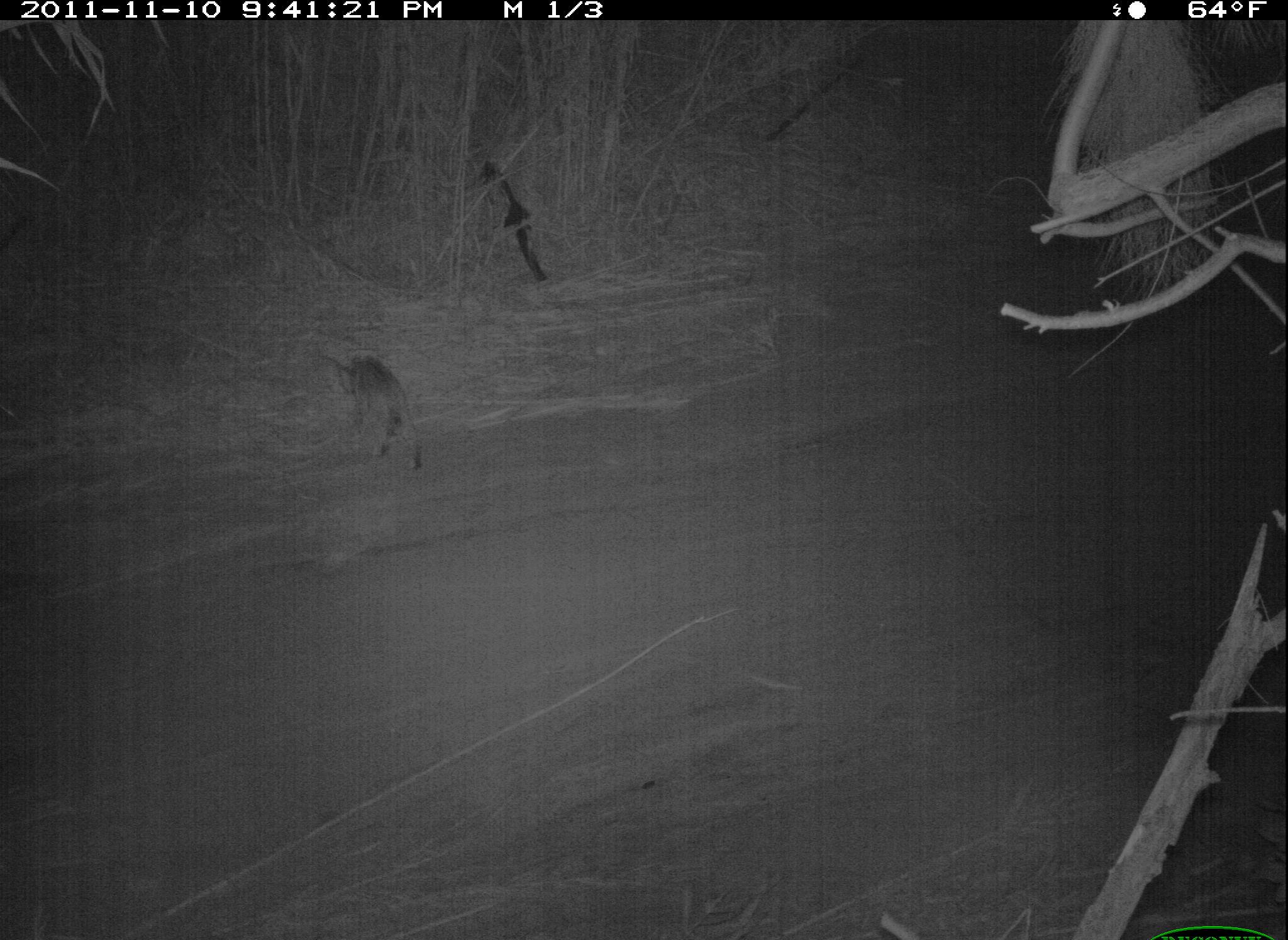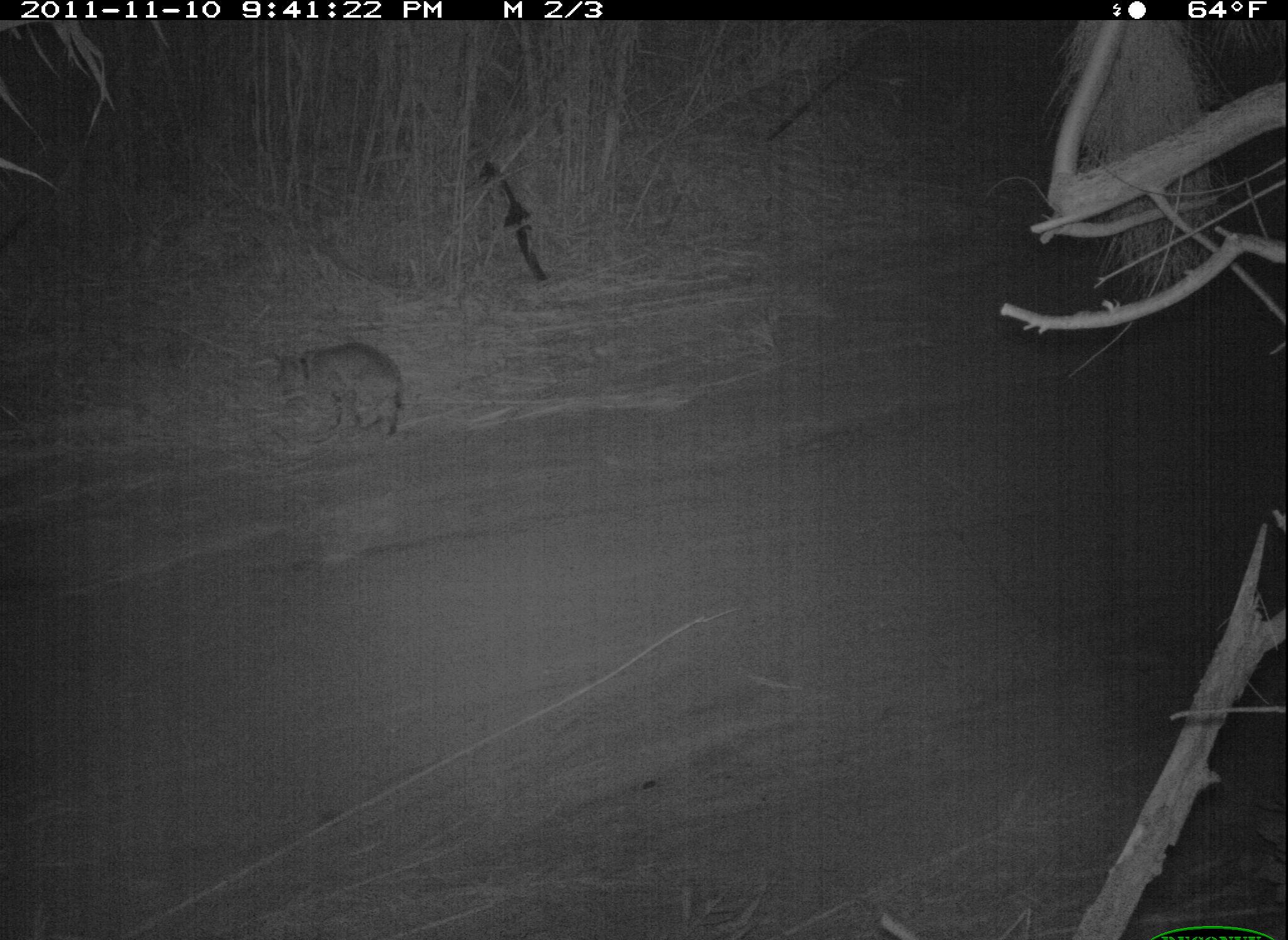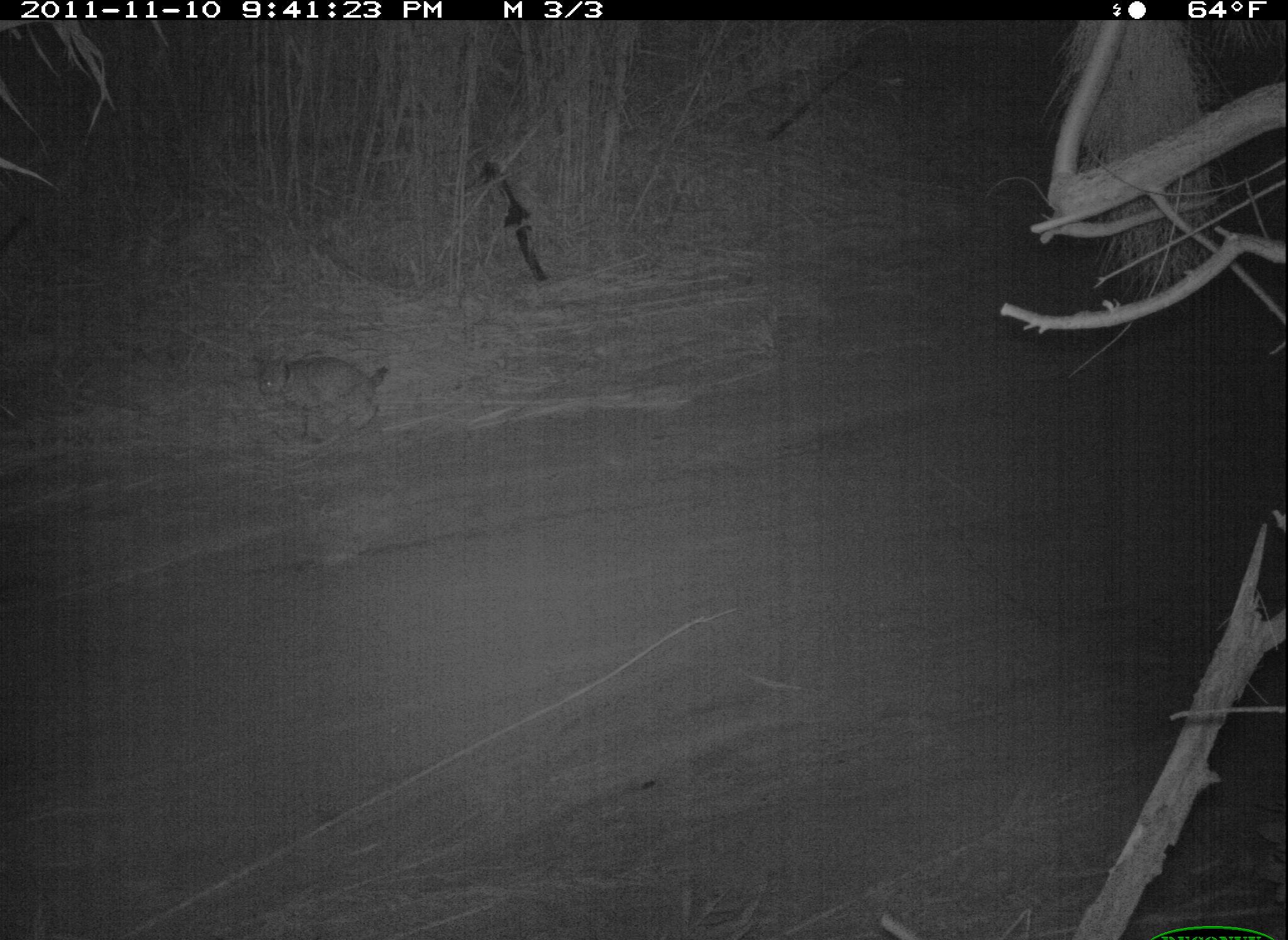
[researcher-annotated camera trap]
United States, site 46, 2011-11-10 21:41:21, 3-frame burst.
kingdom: Animalia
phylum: Chordata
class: Mammalia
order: Carnivora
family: Felidae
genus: Lynx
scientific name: Lynx rufus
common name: bobcat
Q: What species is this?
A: Bobcat (Lynx rufus).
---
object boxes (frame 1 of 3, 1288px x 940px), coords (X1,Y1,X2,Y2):
bobcat: (328,337,436,485)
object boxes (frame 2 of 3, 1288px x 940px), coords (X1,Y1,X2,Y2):
bobcat: (258,325,415,453)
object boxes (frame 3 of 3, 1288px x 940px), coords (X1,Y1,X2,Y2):
bobcat: (246,335,412,459)